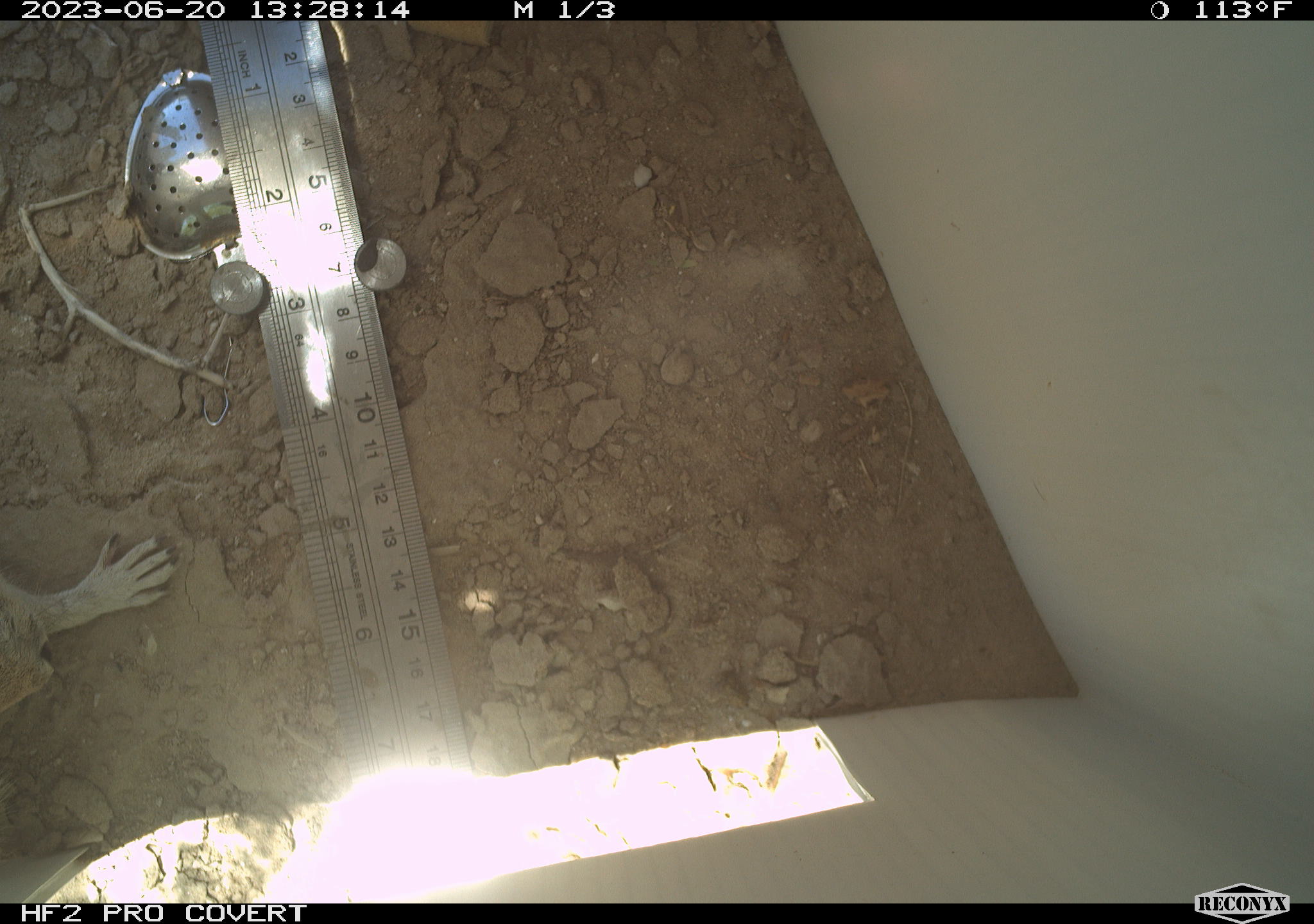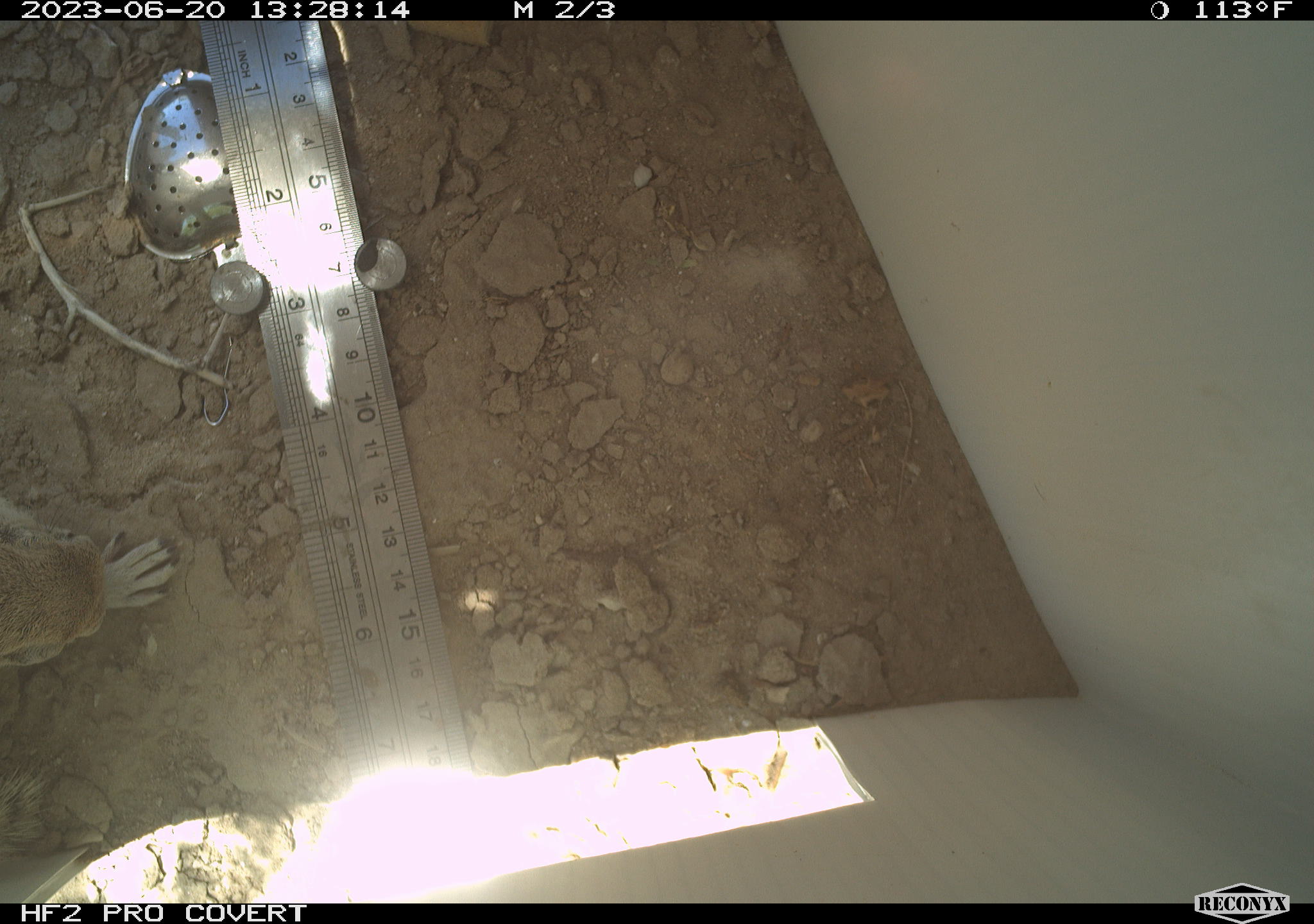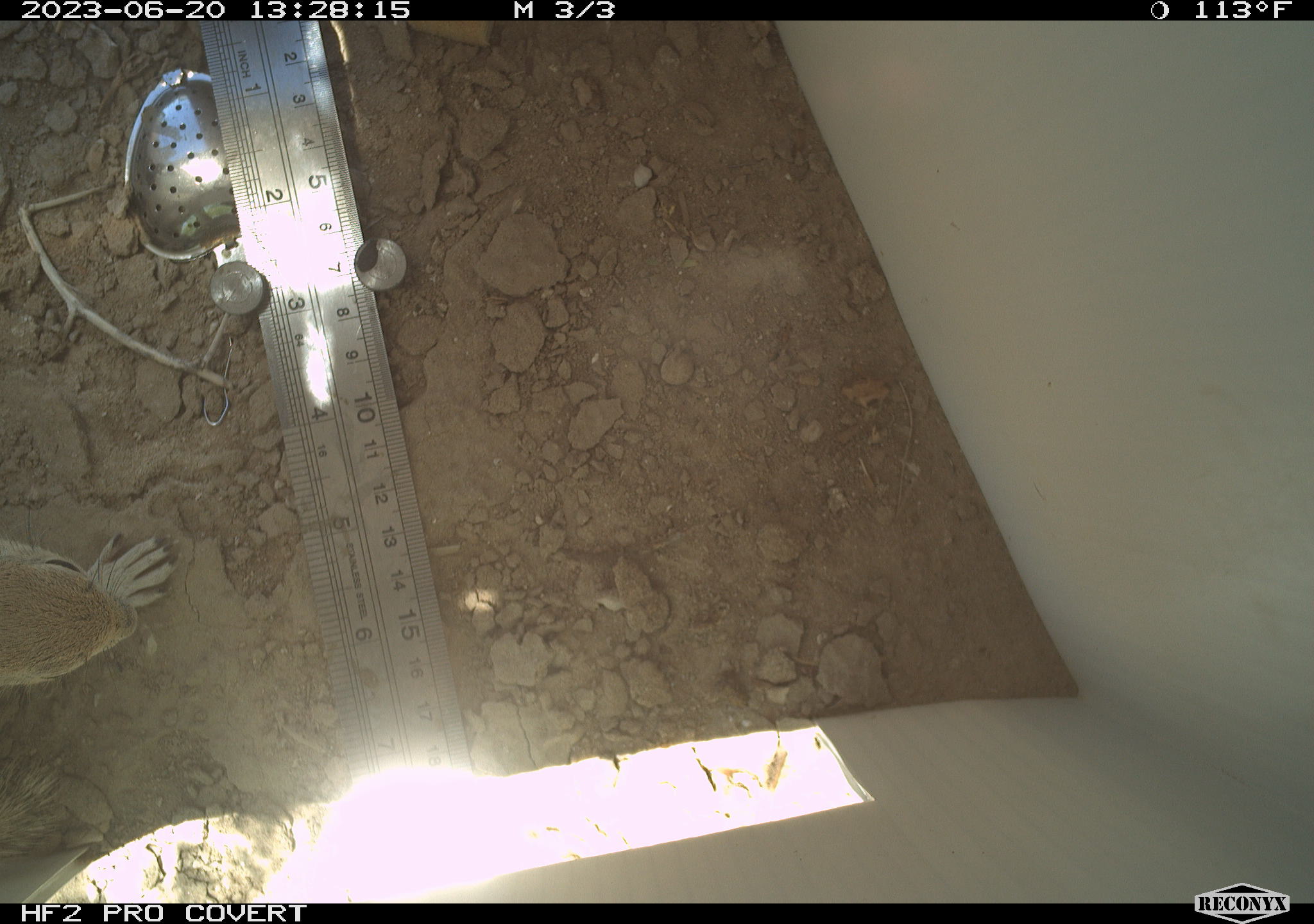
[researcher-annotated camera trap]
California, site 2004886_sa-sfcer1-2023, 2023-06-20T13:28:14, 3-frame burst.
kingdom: Animalia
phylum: Chordata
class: Mammalia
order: Rodentia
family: Sciuridae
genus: Xerospermophilus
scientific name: Xerospermophilus tereticaudus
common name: round-tailed ground squirrel